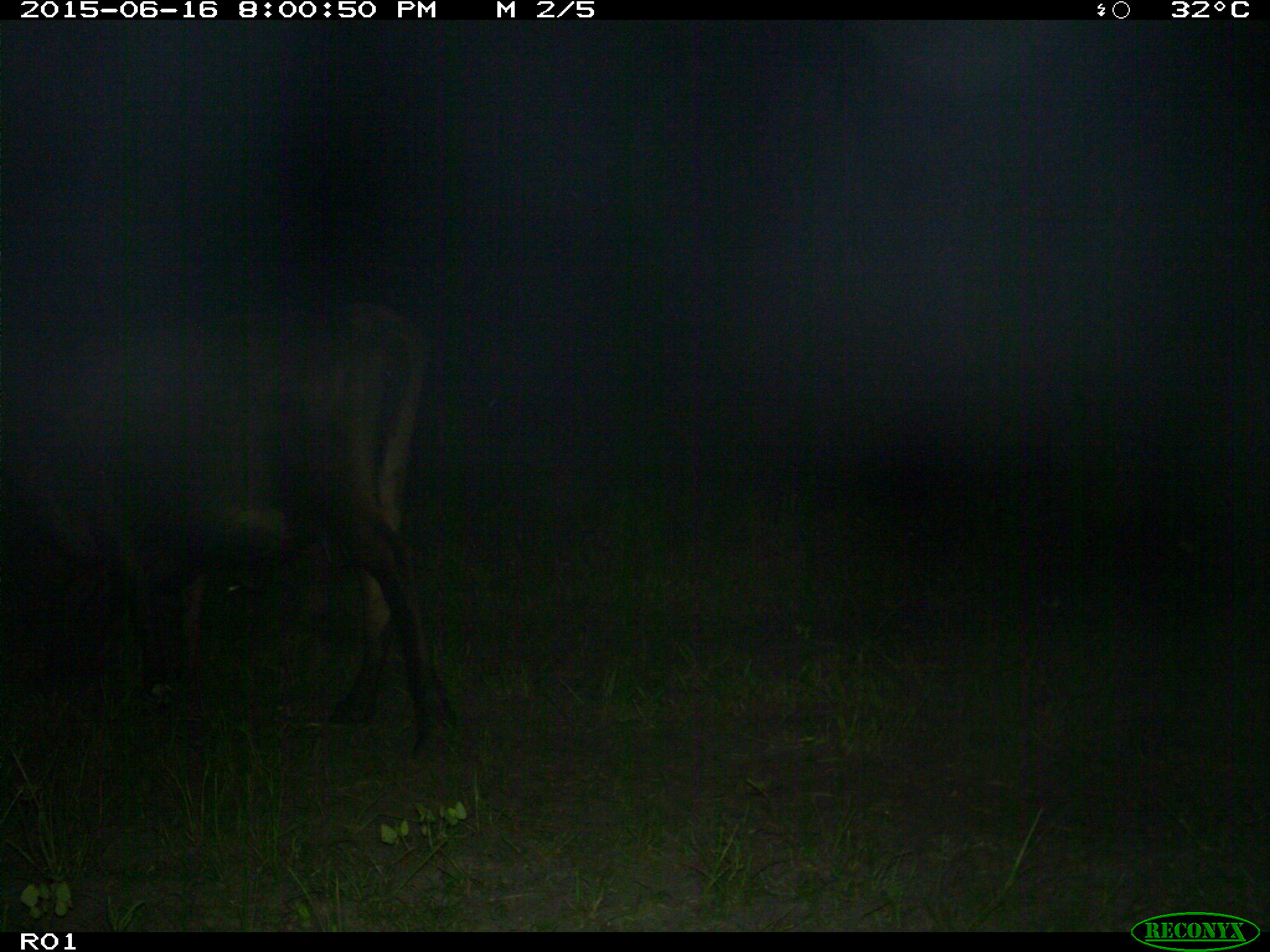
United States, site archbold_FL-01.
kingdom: Animalia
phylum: Chordata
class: Mammalia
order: Artiodactyla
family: Bovidae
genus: Bos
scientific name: Bos taurus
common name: domestic cow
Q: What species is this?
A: Bos taurus (domestic cow).